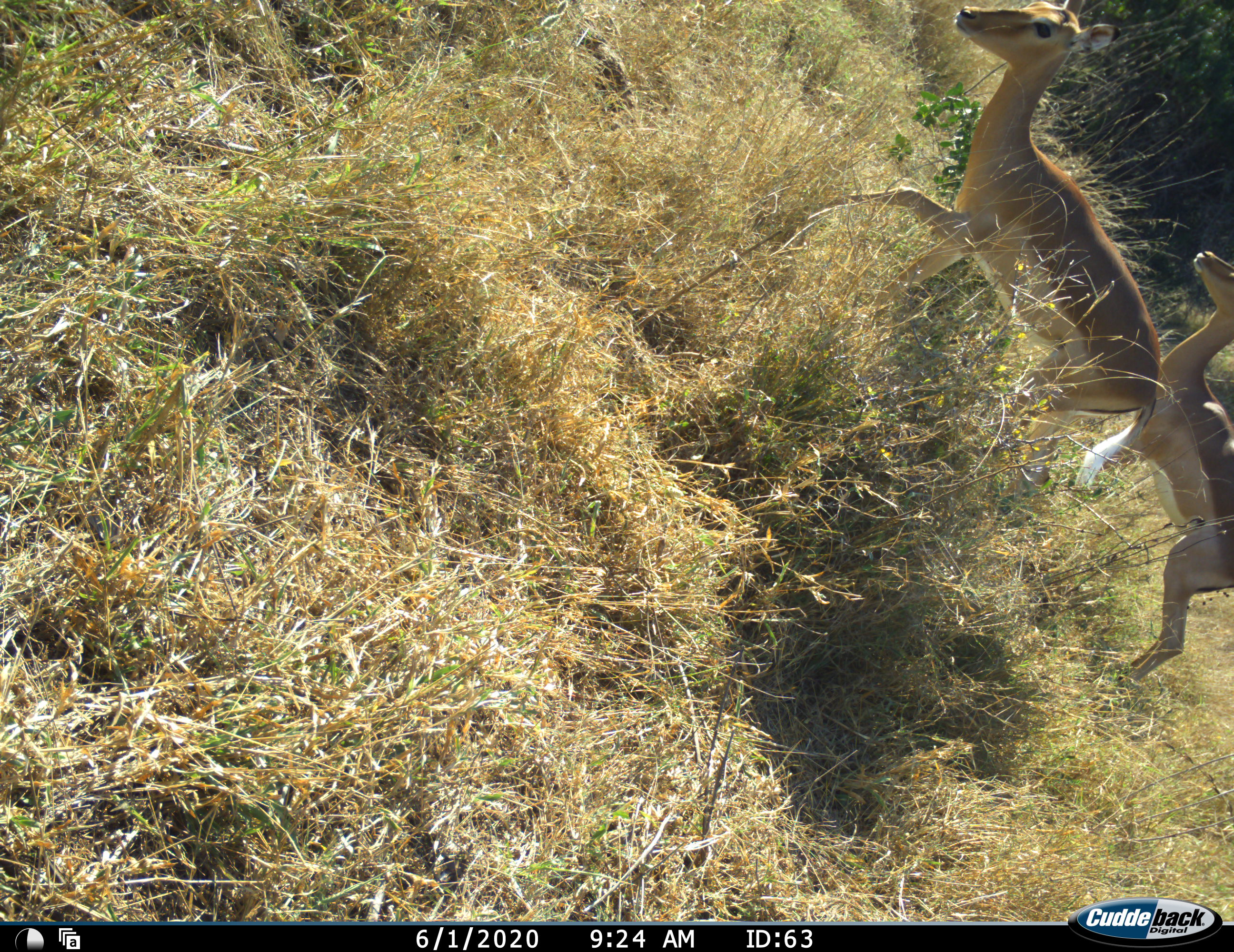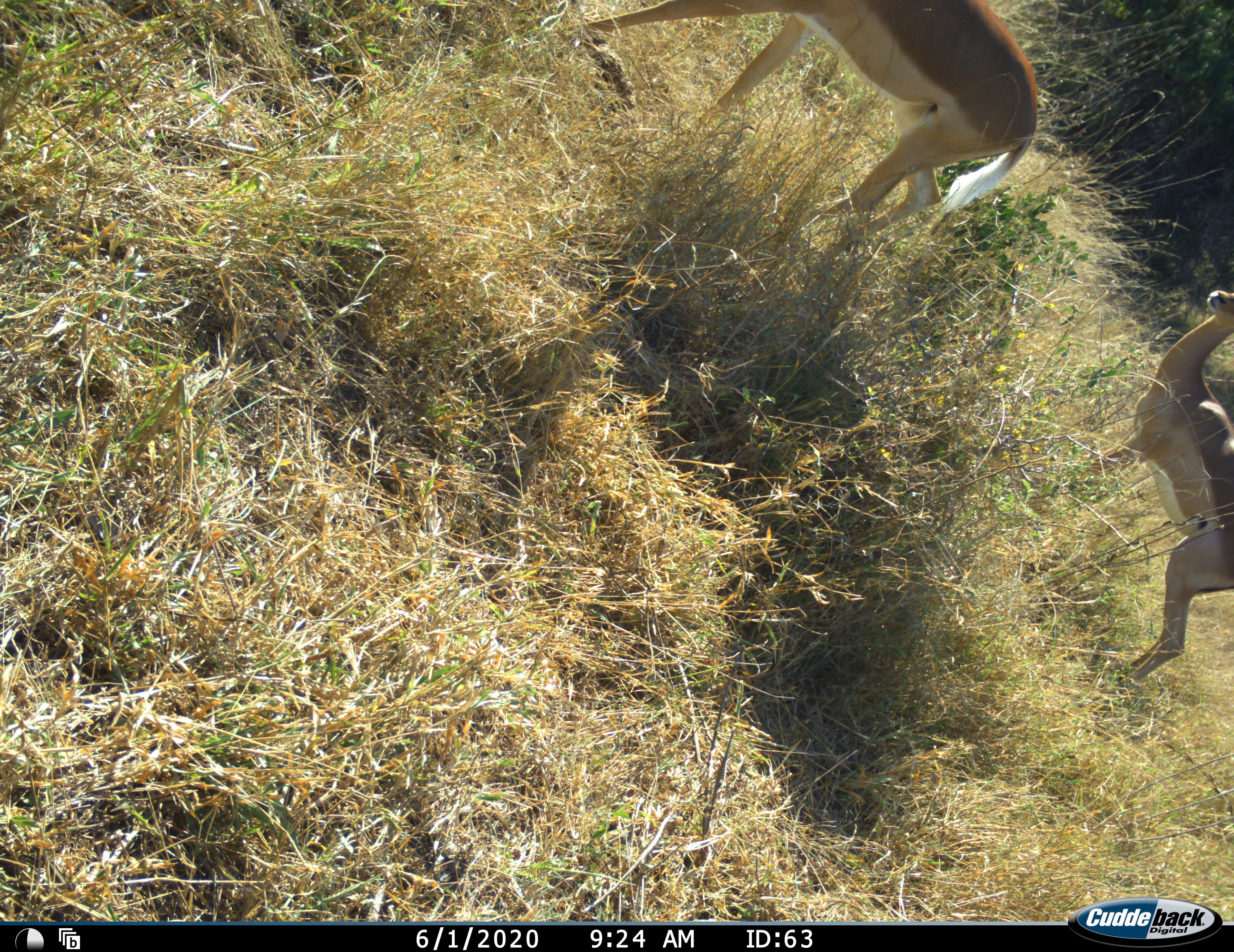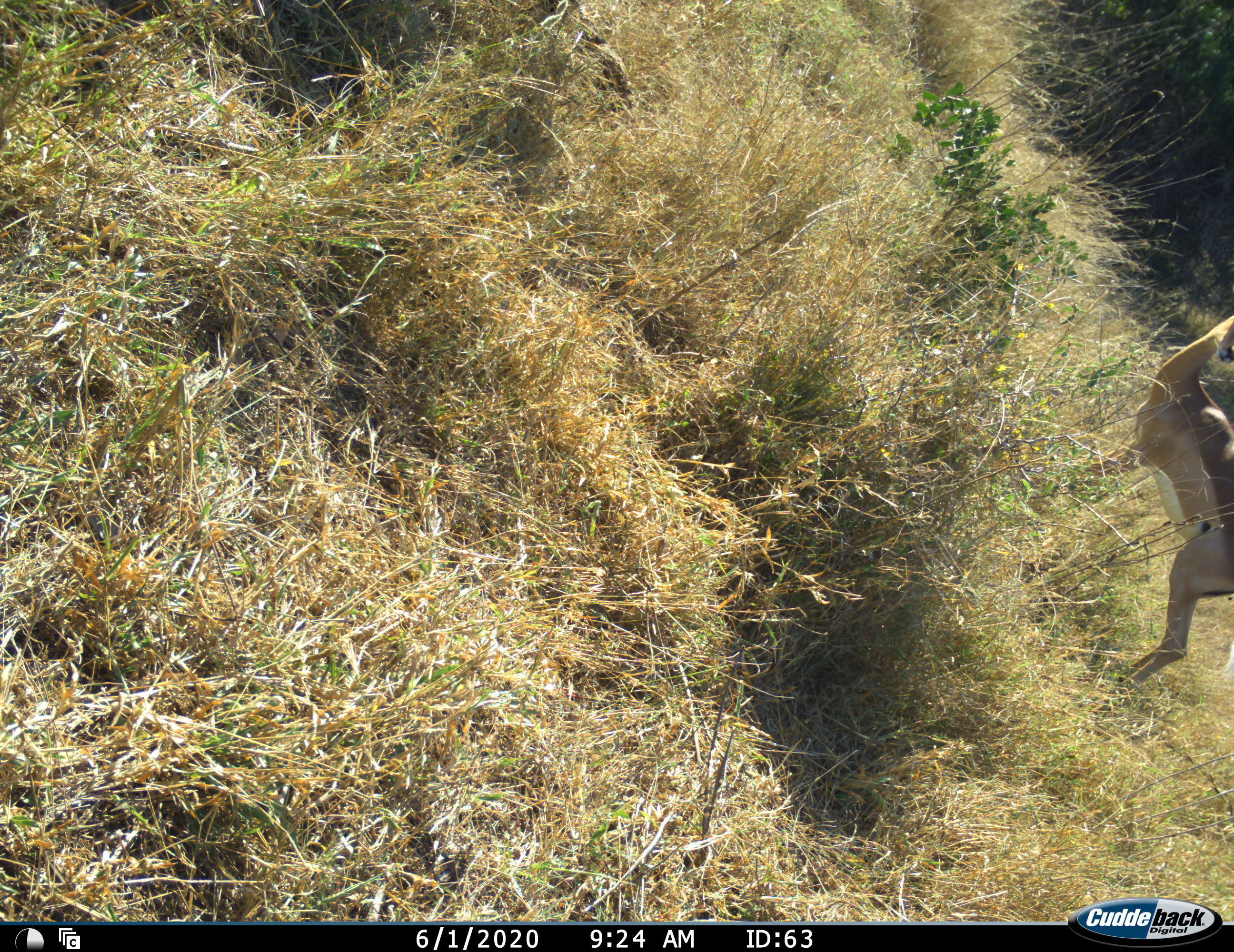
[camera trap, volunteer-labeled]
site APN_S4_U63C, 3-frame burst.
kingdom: Animalia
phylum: Chordata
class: Mammalia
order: Artiodactyla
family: Bovidae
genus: Aepyceros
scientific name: Aepyceros melampus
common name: impala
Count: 2.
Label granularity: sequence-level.